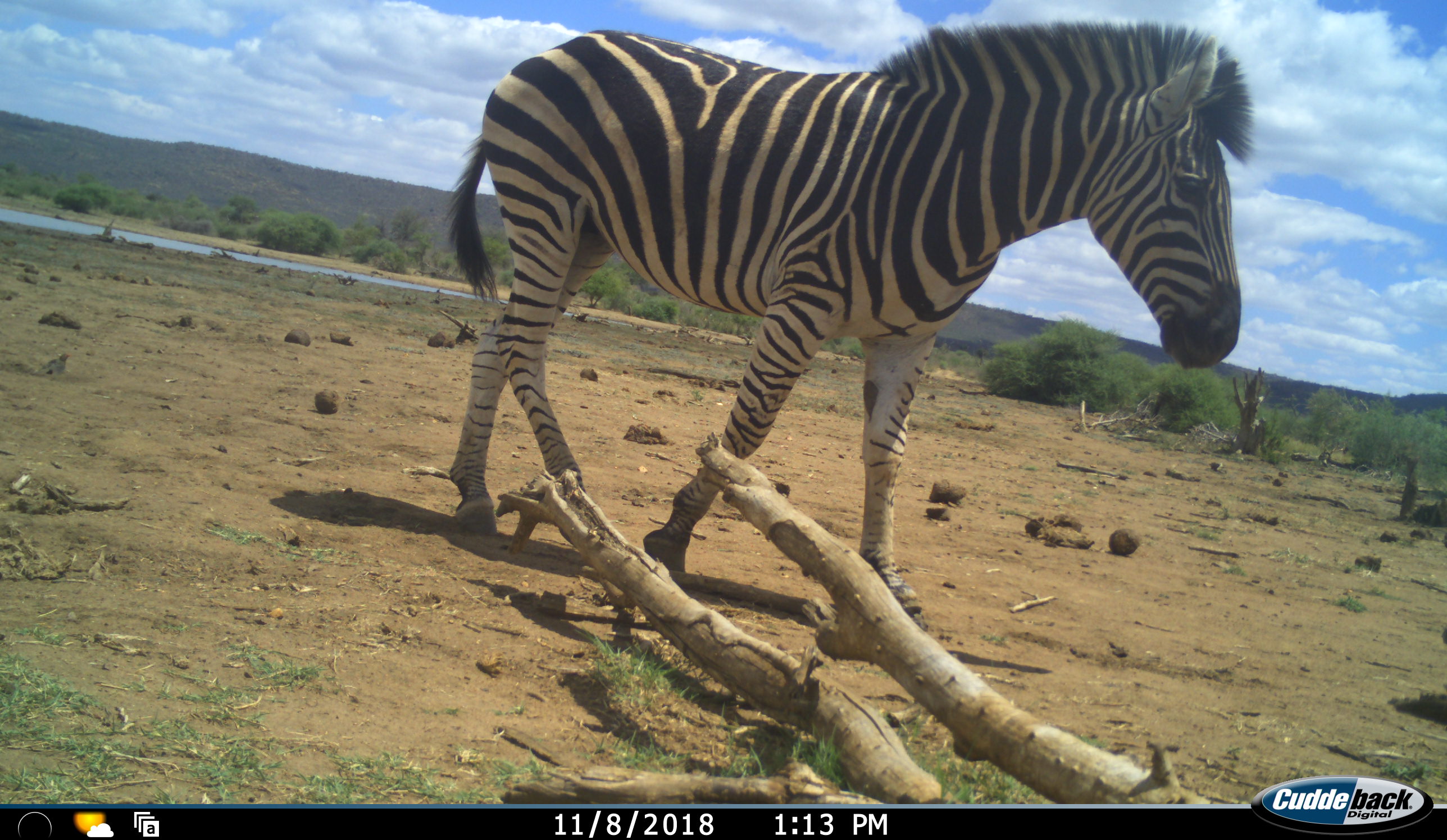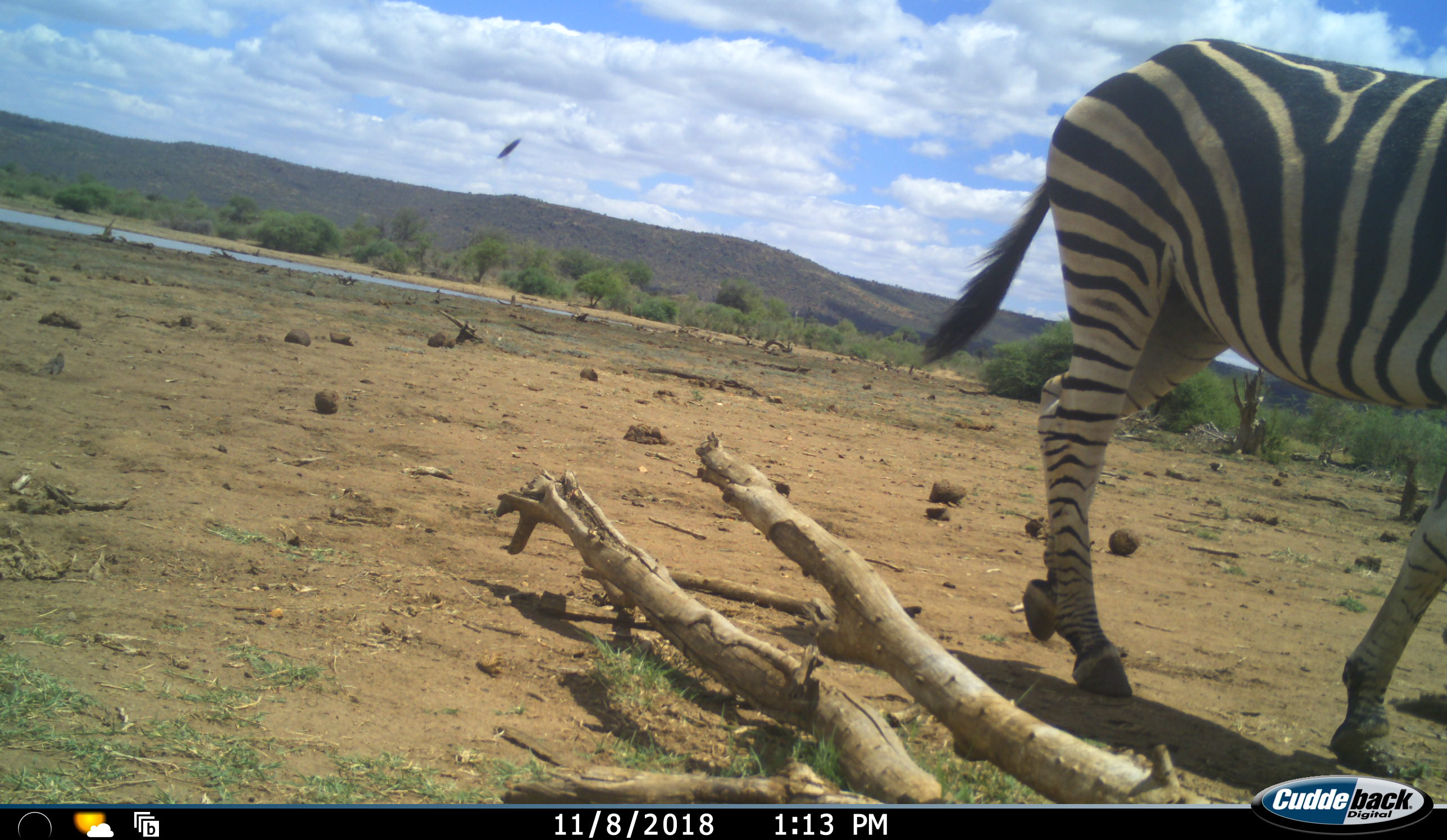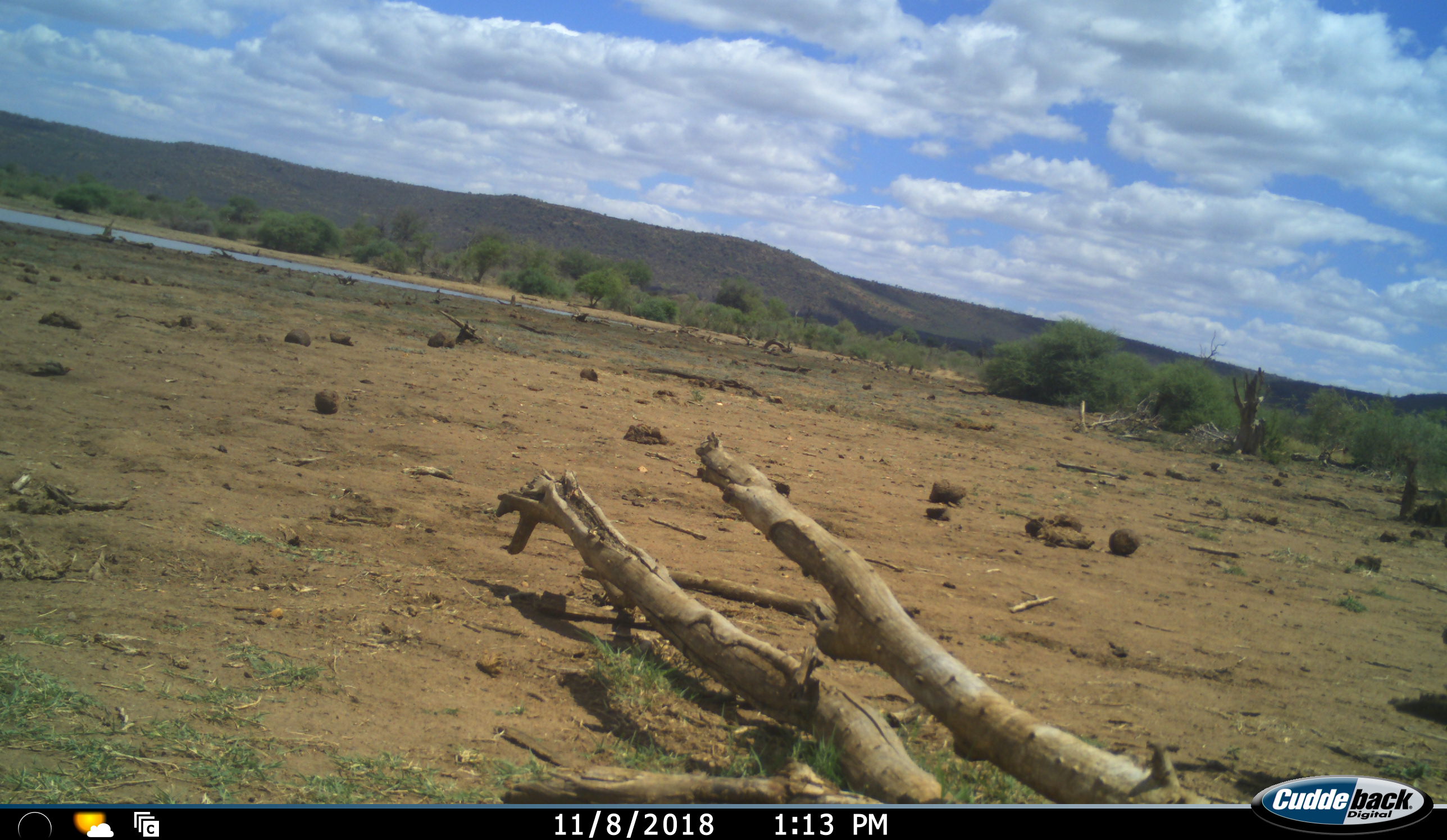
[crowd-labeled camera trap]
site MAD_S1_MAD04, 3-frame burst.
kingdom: Animalia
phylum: Chordata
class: Mammalia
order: Perissodactyla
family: Equidae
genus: Equus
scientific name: Equus quagga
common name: plains zebra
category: zebraplains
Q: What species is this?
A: Zebraplains (plains zebra) (Equus quagga).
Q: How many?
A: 1.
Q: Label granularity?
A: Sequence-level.